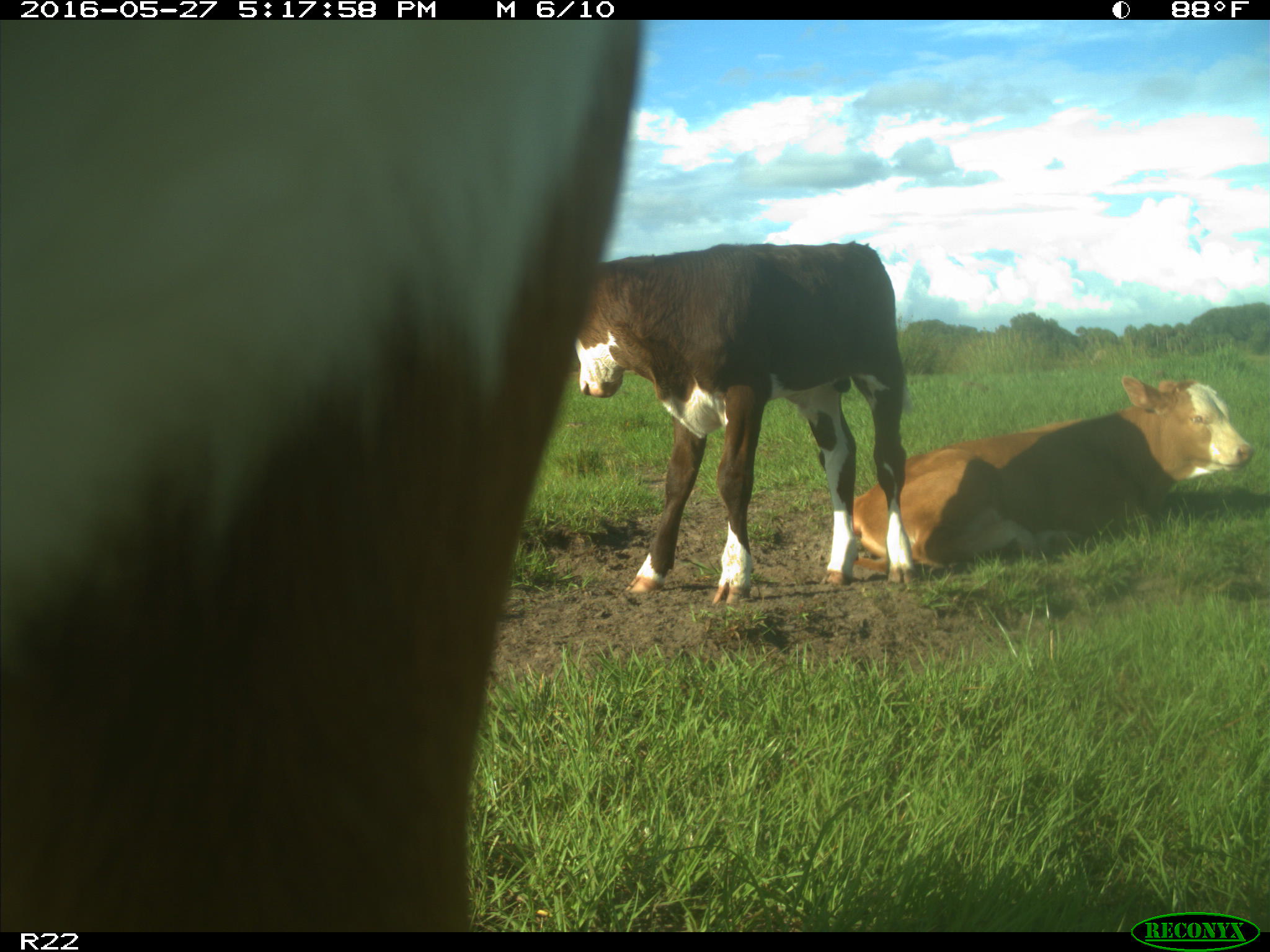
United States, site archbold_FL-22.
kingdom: Animalia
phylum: Chordata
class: Mammalia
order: Artiodactyla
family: Bovidae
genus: Bos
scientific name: Bos taurus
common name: domestic cow